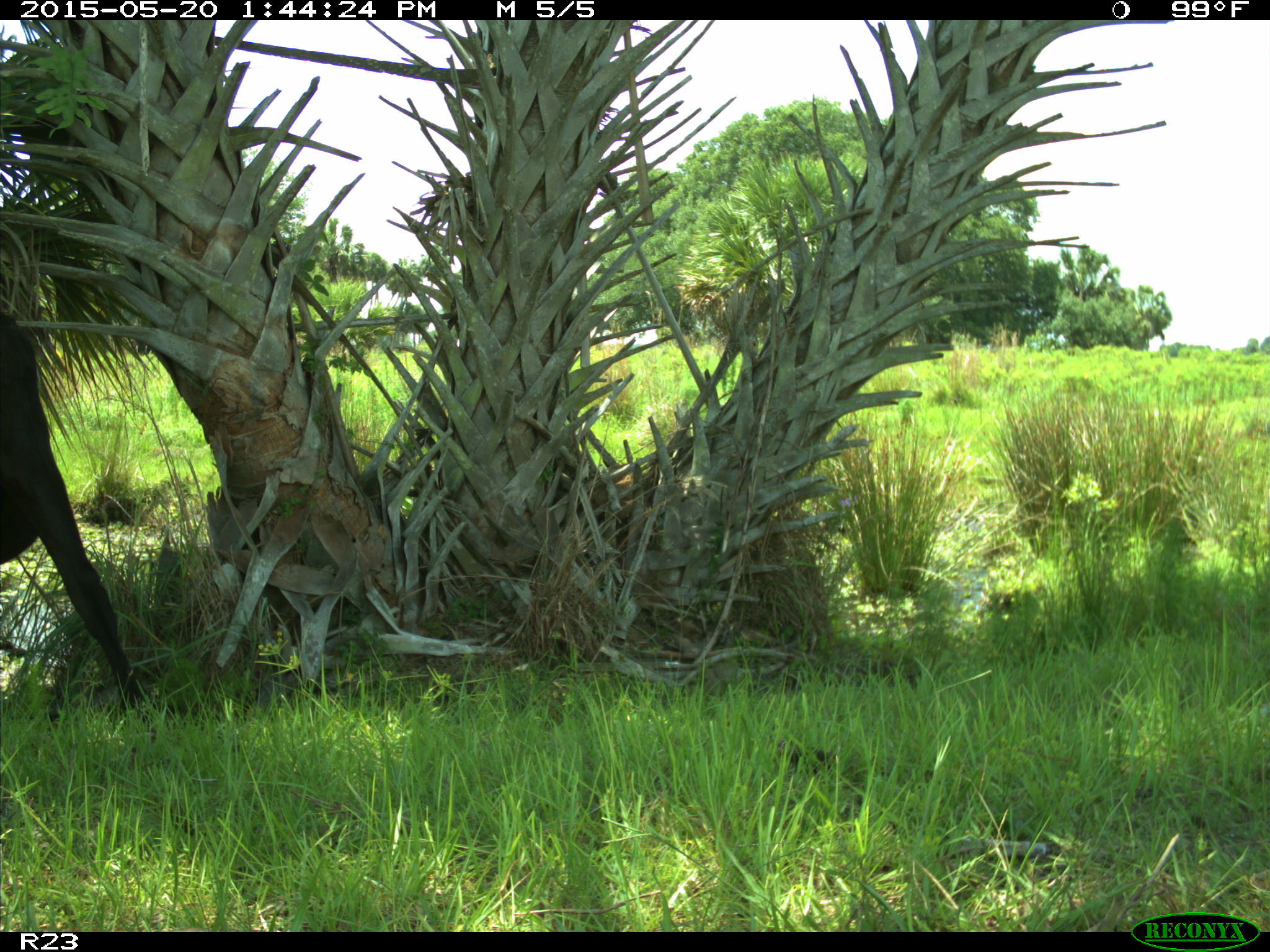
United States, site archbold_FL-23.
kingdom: Animalia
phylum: Chordata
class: Mammalia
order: Artiodactyla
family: Bovidae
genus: Bos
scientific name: Bos taurus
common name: domestic cow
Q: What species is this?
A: Bos taurus (domestic cow).